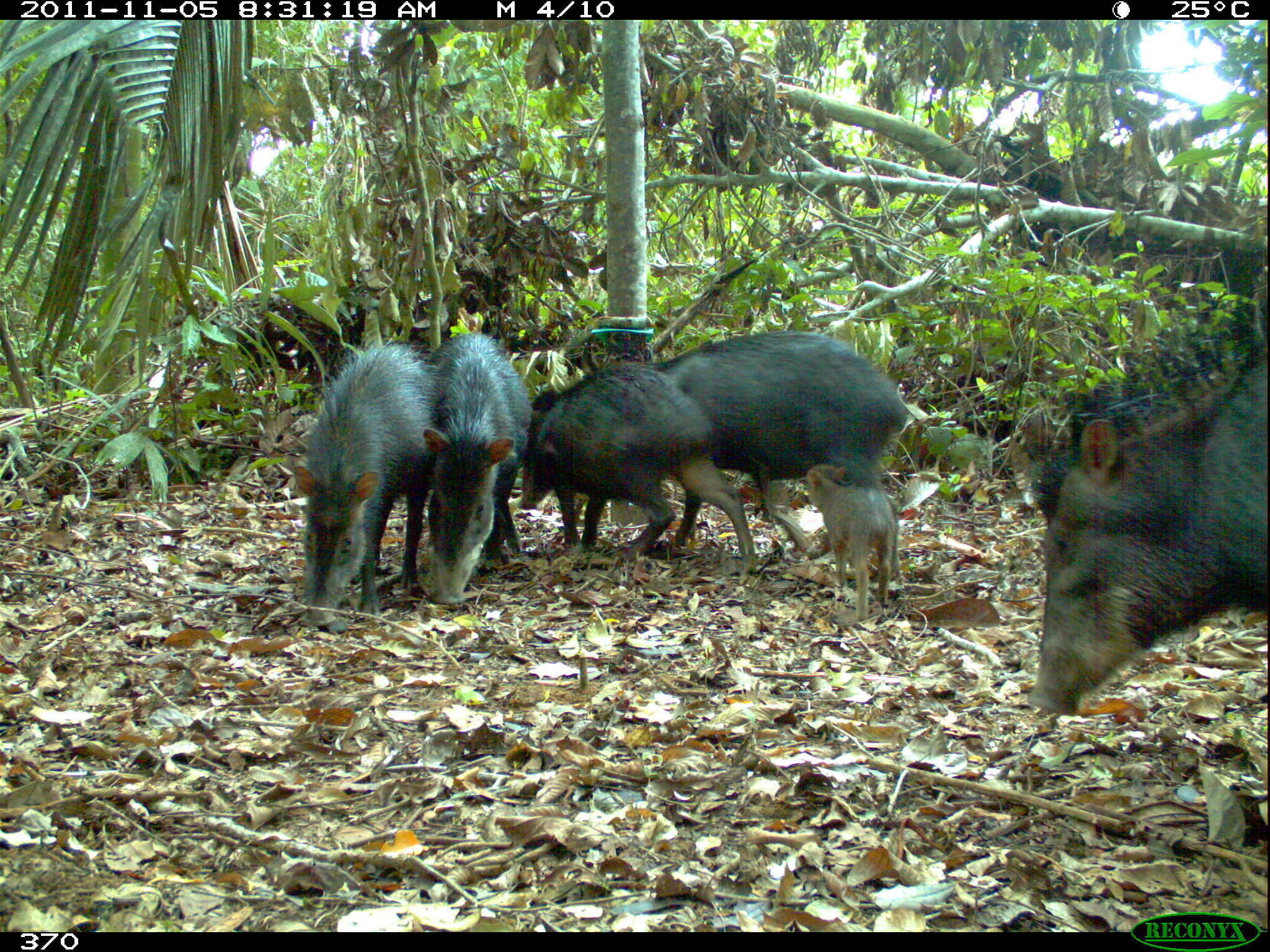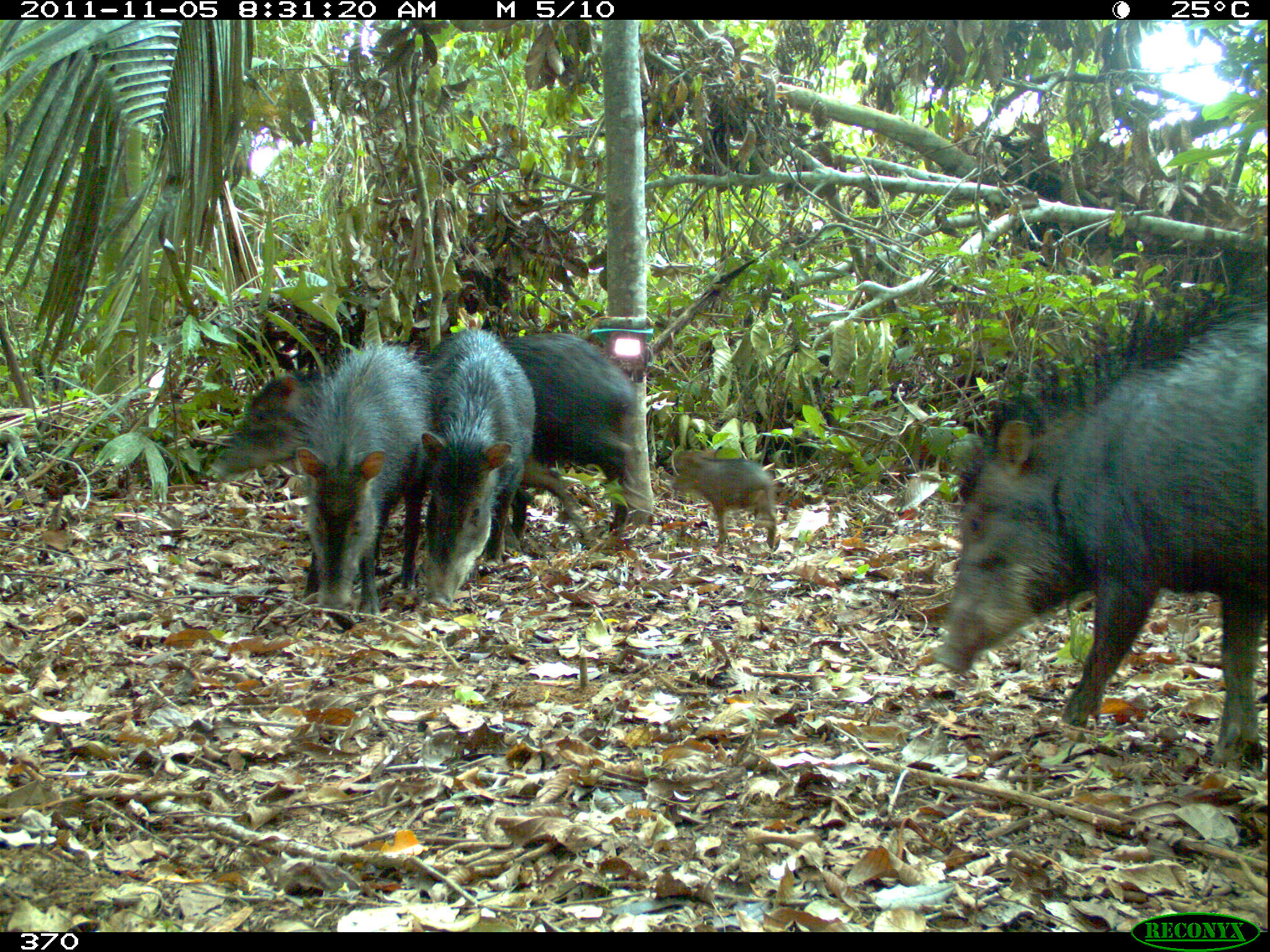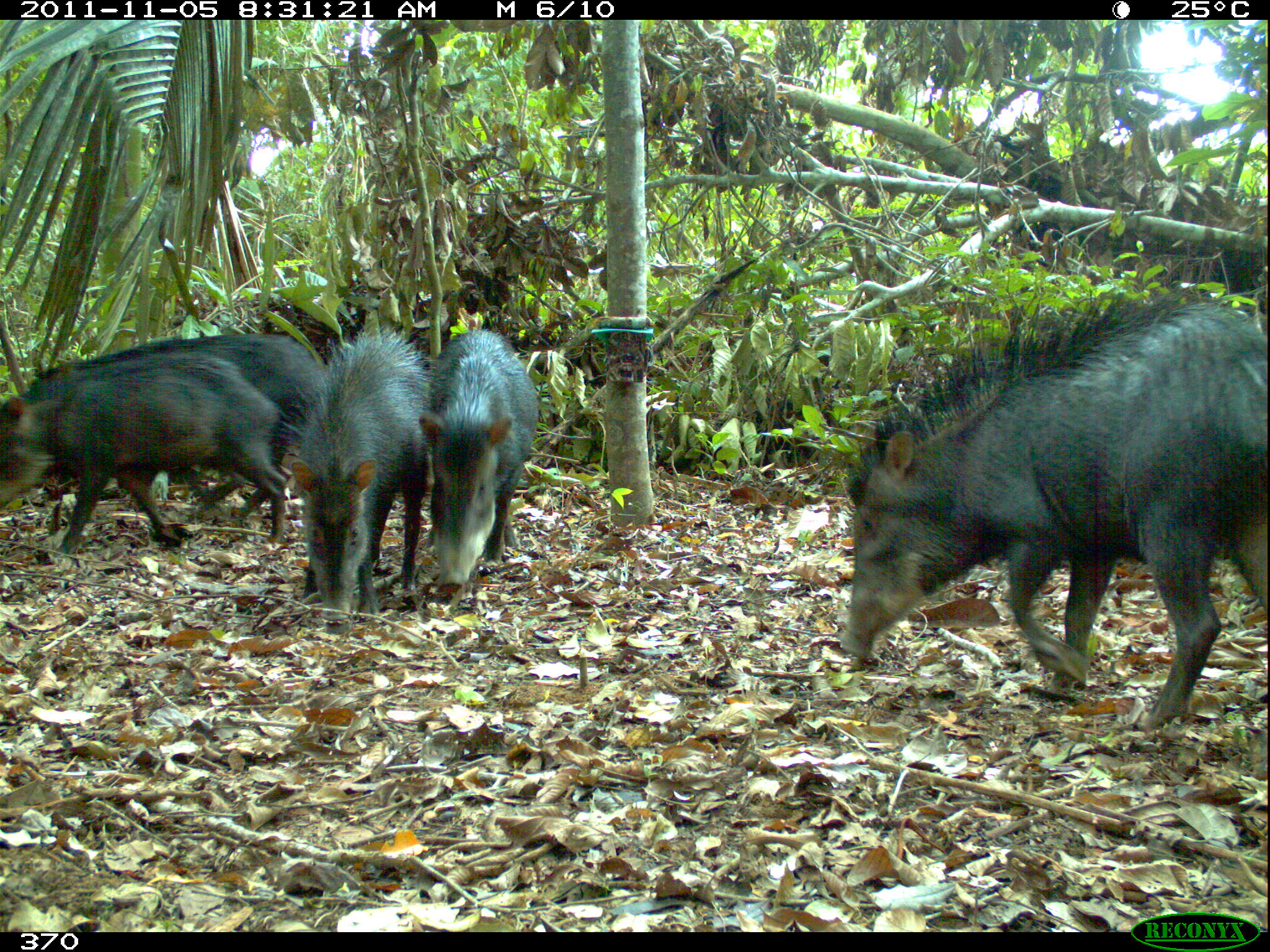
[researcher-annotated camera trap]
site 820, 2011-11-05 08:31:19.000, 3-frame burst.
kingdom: Animalia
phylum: Chordata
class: Mammalia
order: Artiodactyla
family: Tayassuidae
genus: Tayassu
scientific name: Tayassu pecari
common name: white-lipped peccary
Tayassu pecari (white-lipped peccary).